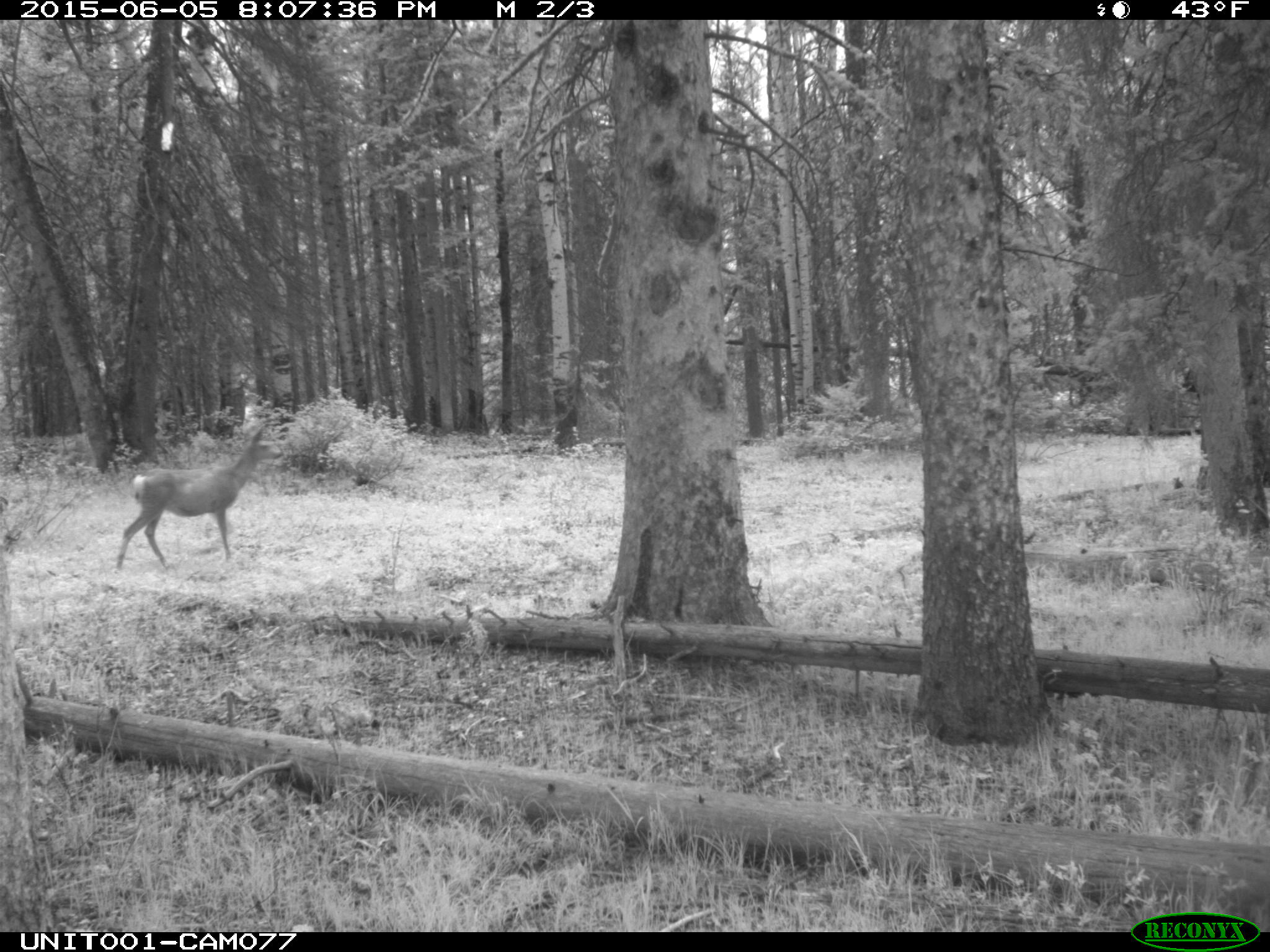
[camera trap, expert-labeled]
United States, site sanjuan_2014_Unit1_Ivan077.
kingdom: Animalia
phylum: Chordata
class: Mammalia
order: Artiodactyla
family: Cervidae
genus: Odocoileus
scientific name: Odocoileus hemionus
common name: mule deer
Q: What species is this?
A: Odocoileus hemionus (mule deer).